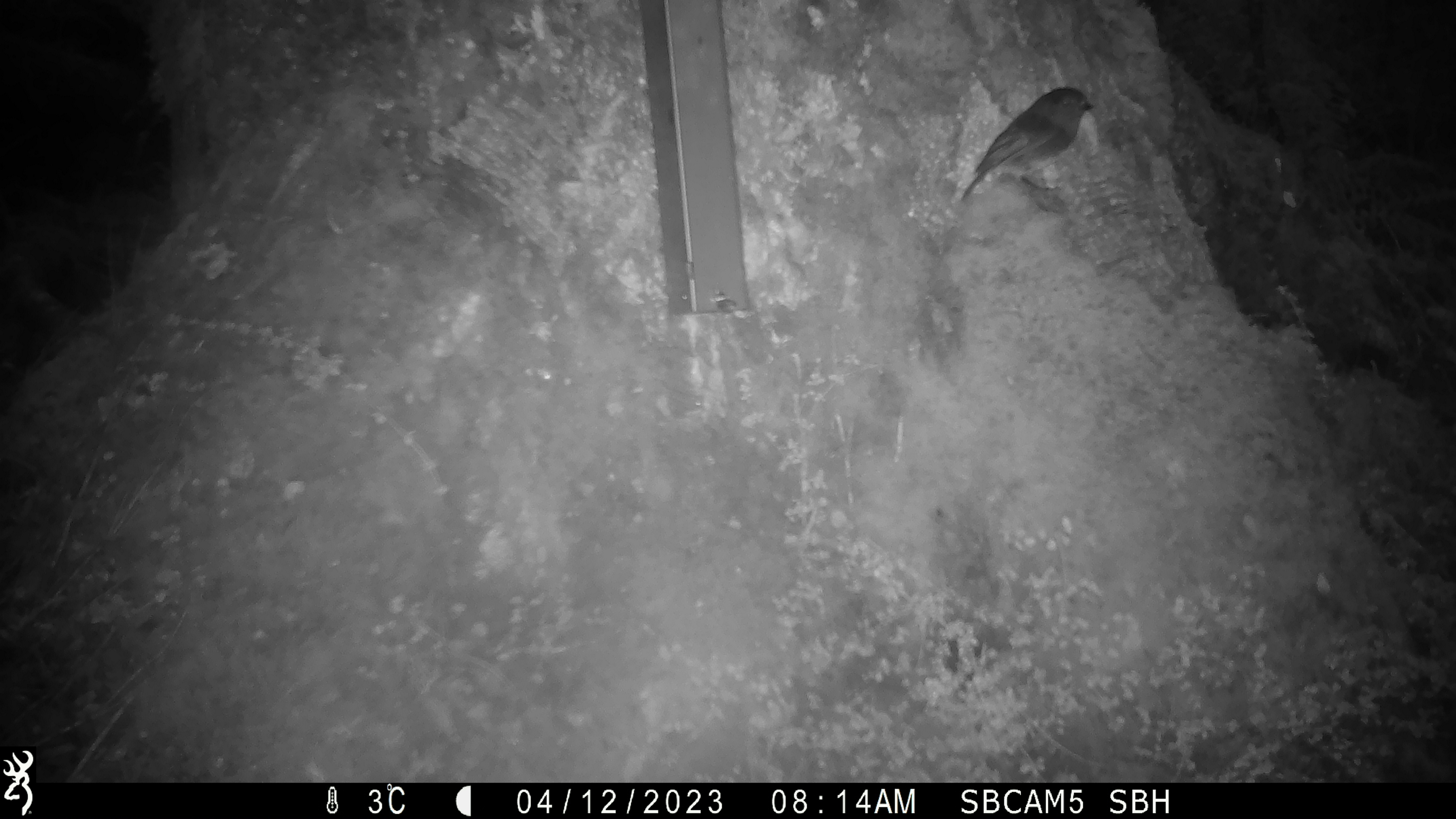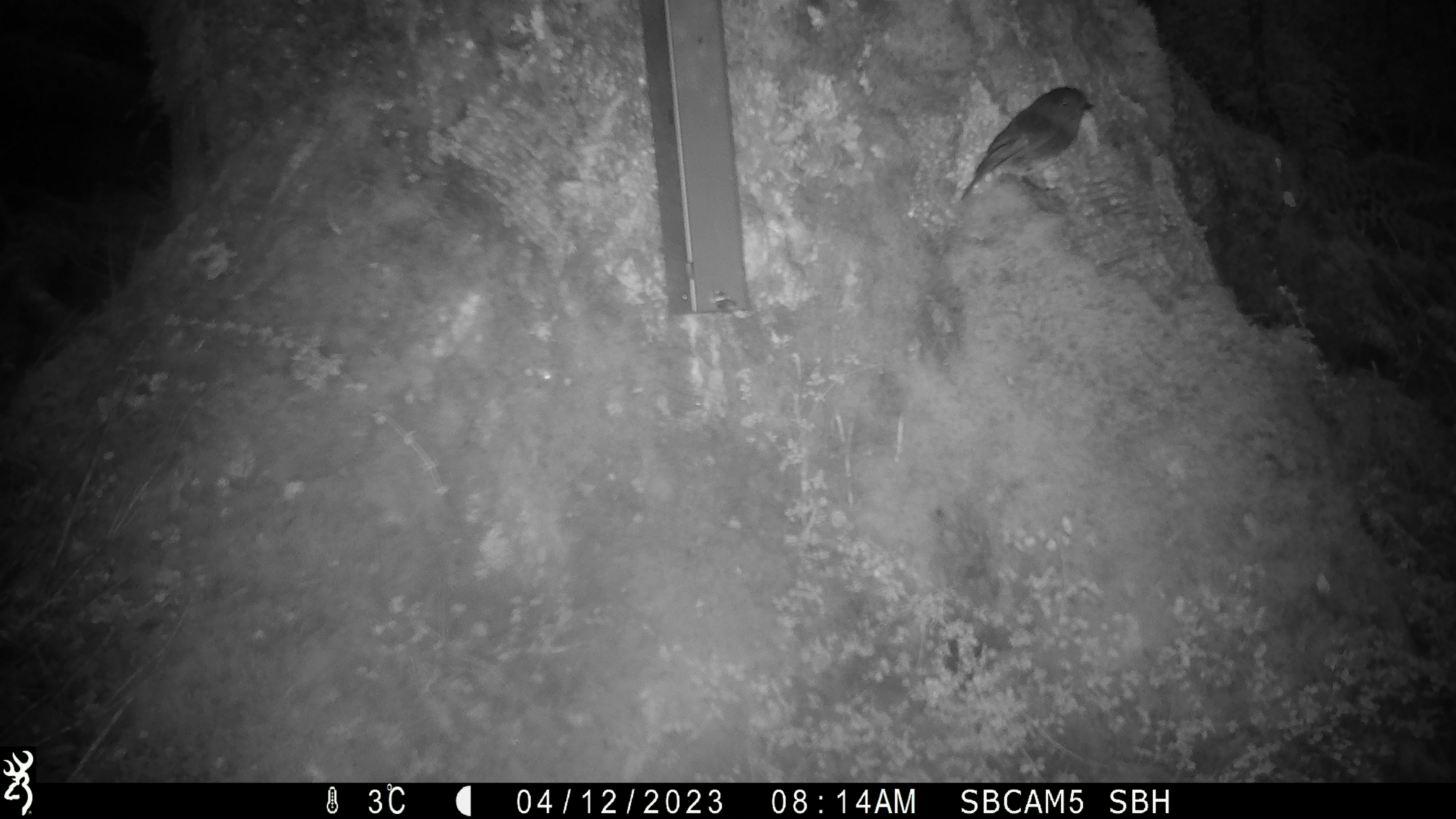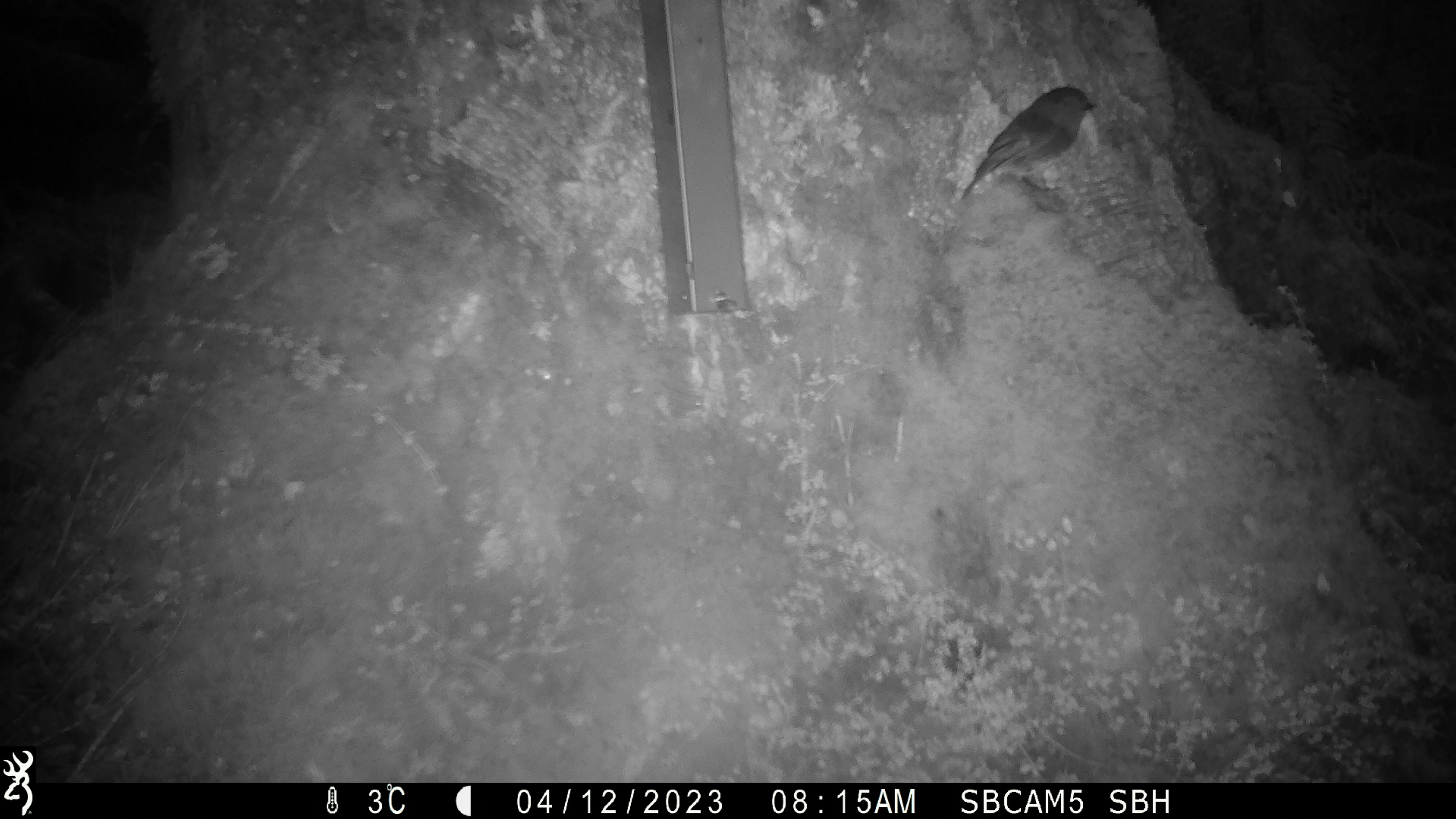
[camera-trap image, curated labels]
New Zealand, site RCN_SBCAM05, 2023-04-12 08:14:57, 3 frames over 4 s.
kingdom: Animalia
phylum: Chordata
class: Aves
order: Passeriformes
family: Petroicidae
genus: Petroica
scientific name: Petroica australis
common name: new zealand robin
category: robin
Robin (new zealand robin) (Petroica australis).